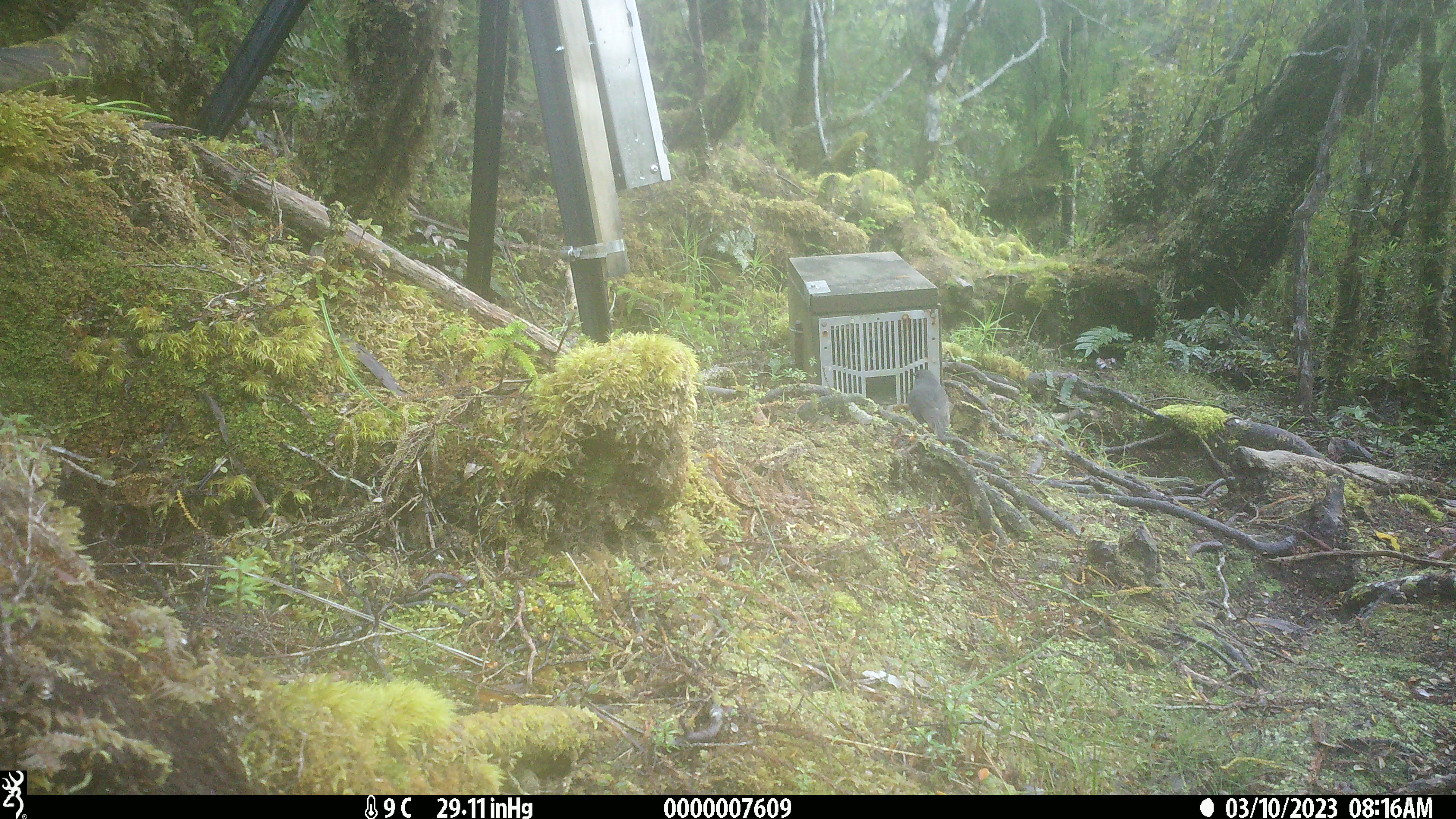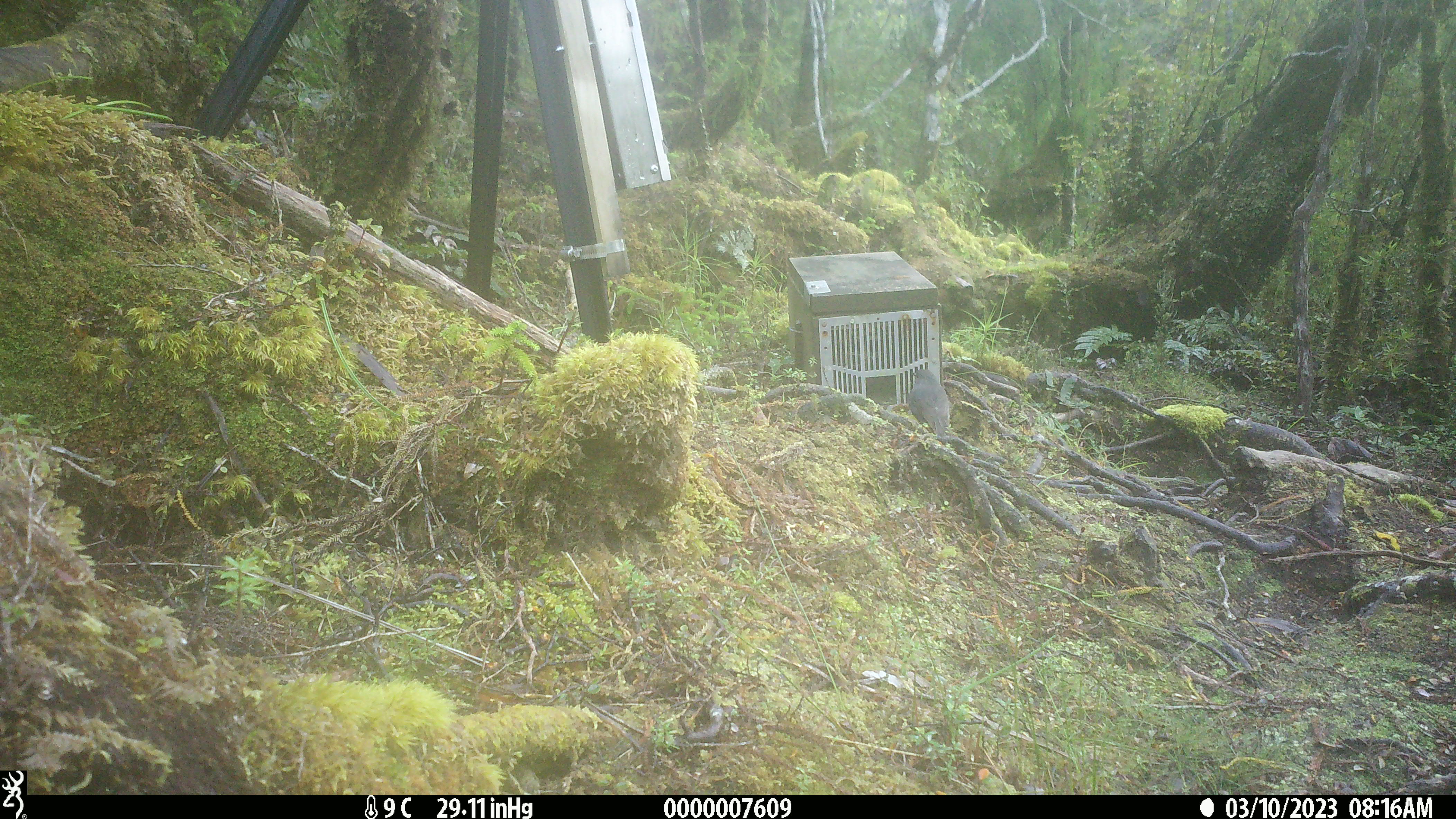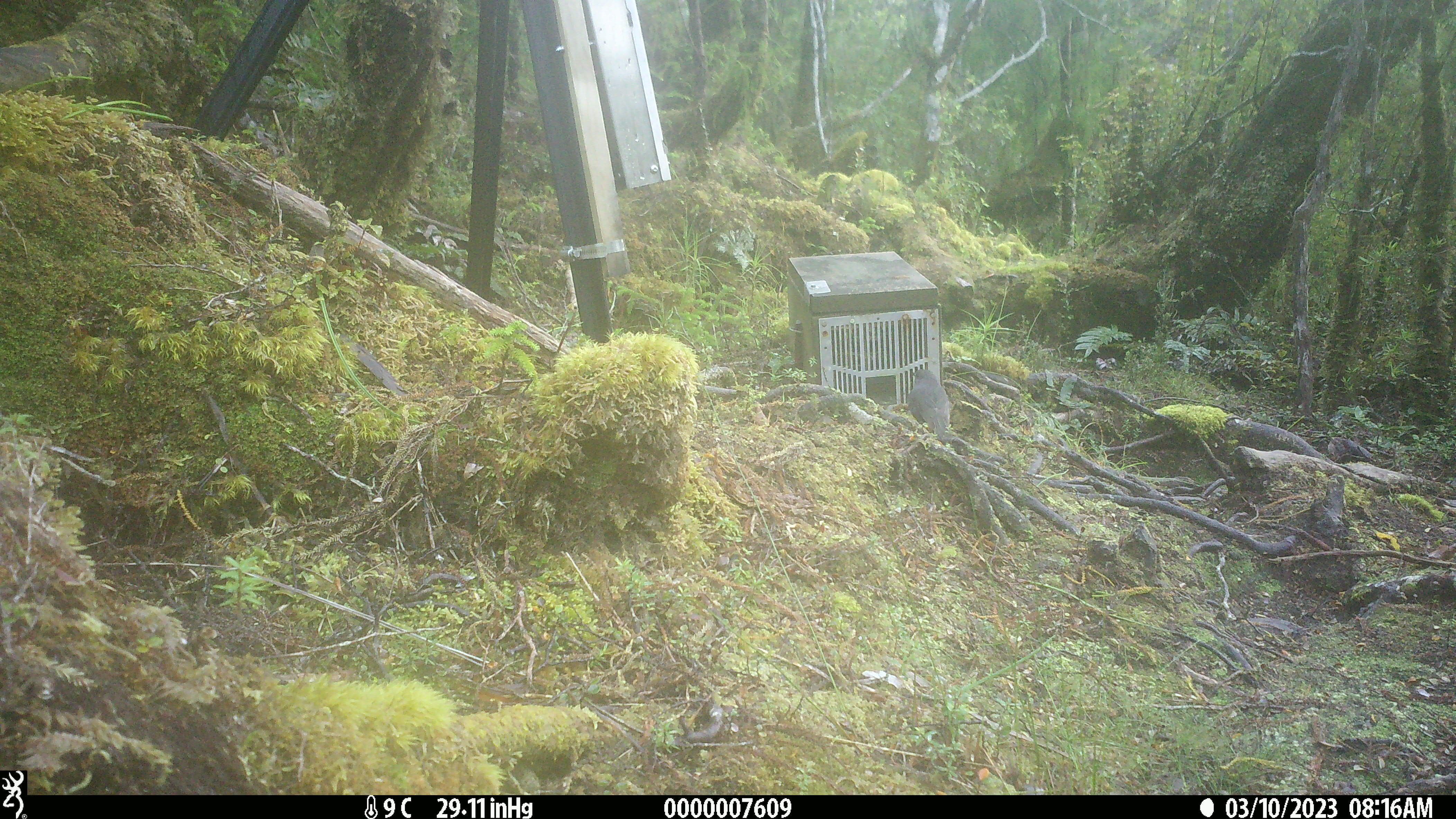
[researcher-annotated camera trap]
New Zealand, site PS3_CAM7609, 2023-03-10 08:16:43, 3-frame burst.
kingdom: Animalia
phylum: Chordata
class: Aves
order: Passeriformes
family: Petroicidae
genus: Petroica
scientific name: Petroica australis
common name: new zealand robin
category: robin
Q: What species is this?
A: Robin (new zealand robin) (Petroica australis).